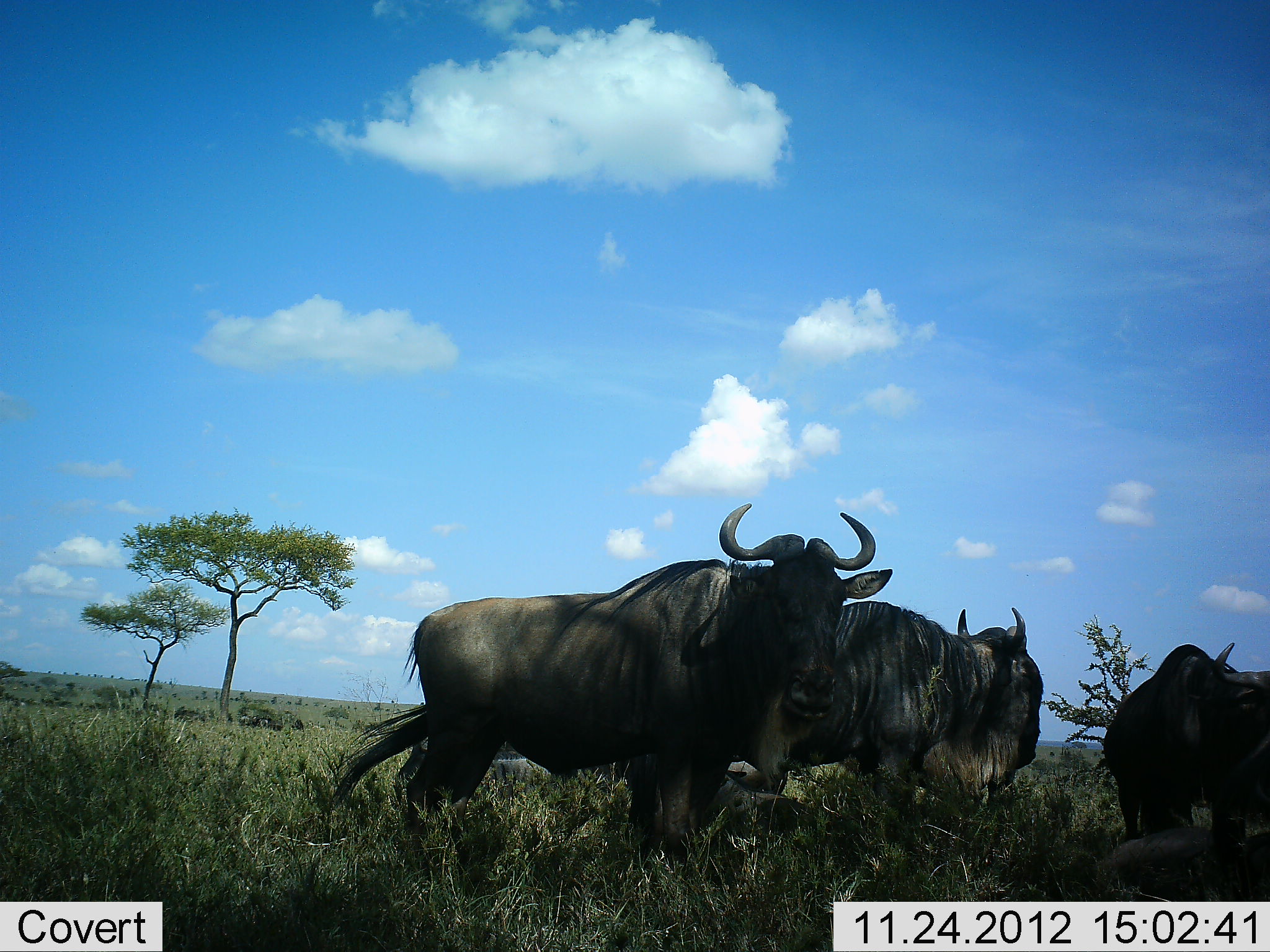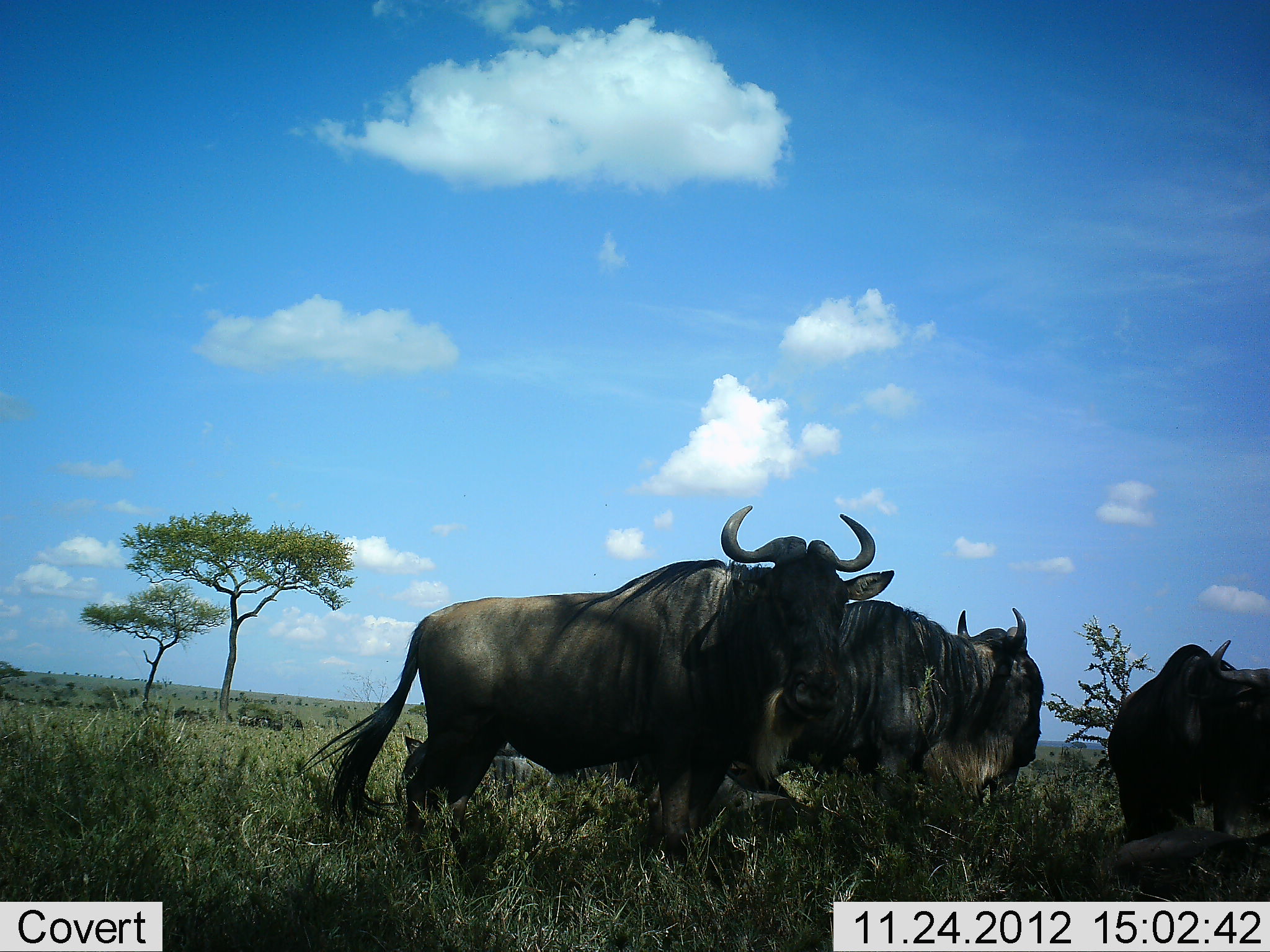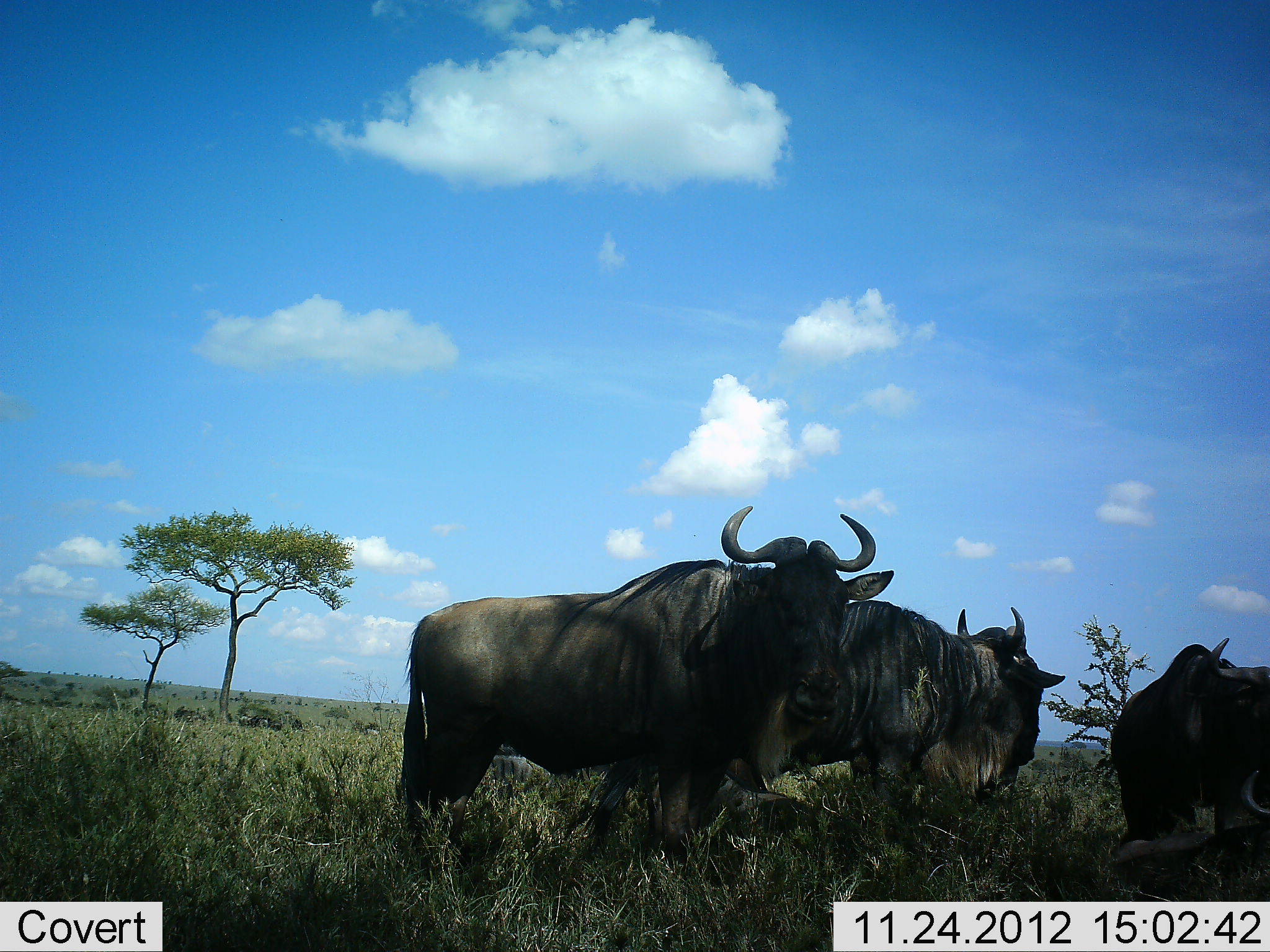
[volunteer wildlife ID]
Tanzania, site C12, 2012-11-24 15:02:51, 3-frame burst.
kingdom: Animalia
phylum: Chordata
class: Mammalia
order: Artiodactyla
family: Bovidae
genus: Connochaetes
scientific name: Connochaetes taurinus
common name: blue wildebeest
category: wildebeest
Wildebeest (blue wildebeest) (Connochaetes taurinus), count 4. Behavior (volunteer vote fractions): standing 90%, resting 40%, moving 10%, interacting 0%. Young present (vote fraction): 0%. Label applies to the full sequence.